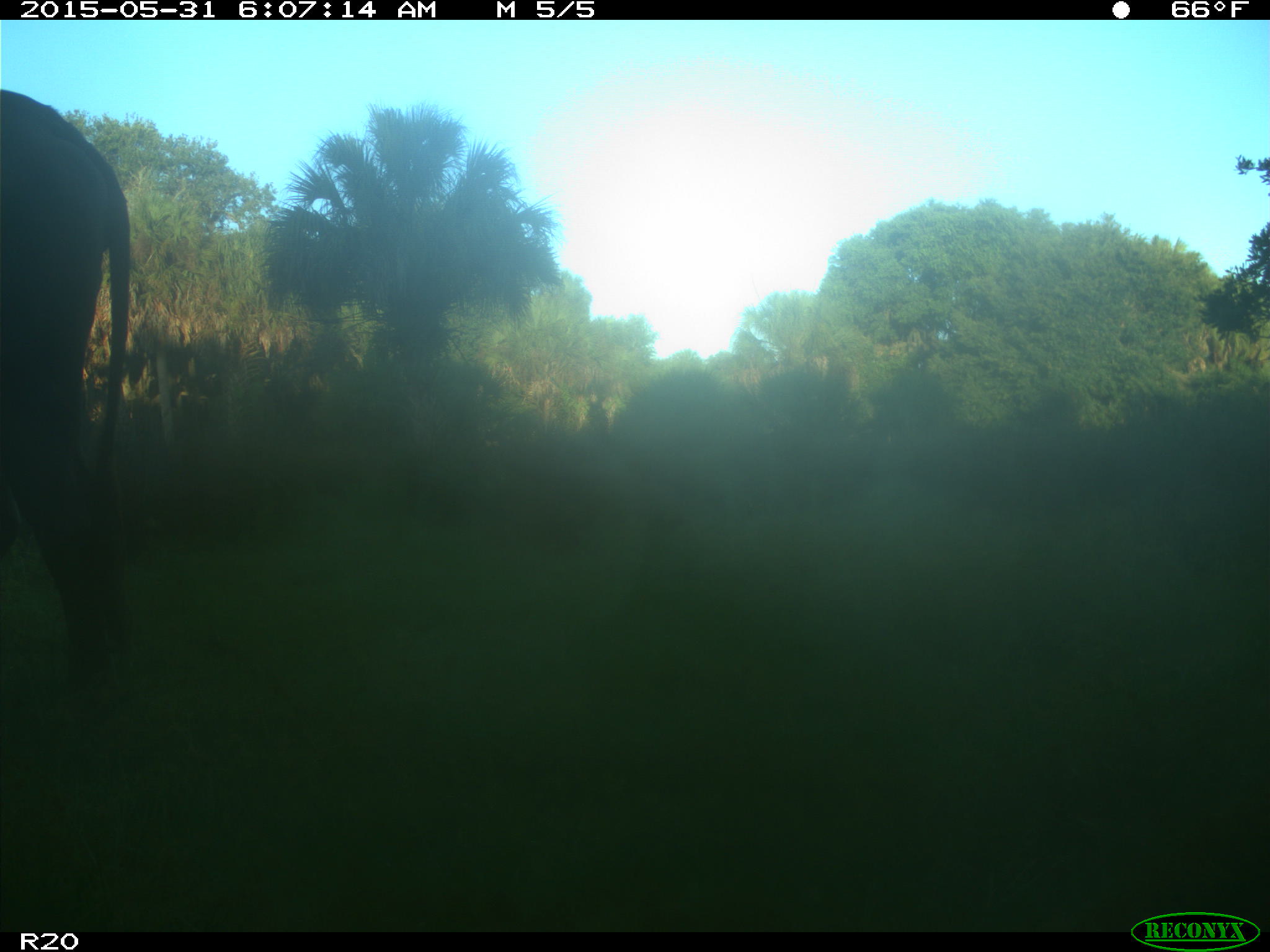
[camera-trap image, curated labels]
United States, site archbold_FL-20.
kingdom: Animalia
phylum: Chordata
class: Mammalia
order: Artiodactyla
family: Bovidae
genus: Bos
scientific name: Bos taurus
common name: domestic cow